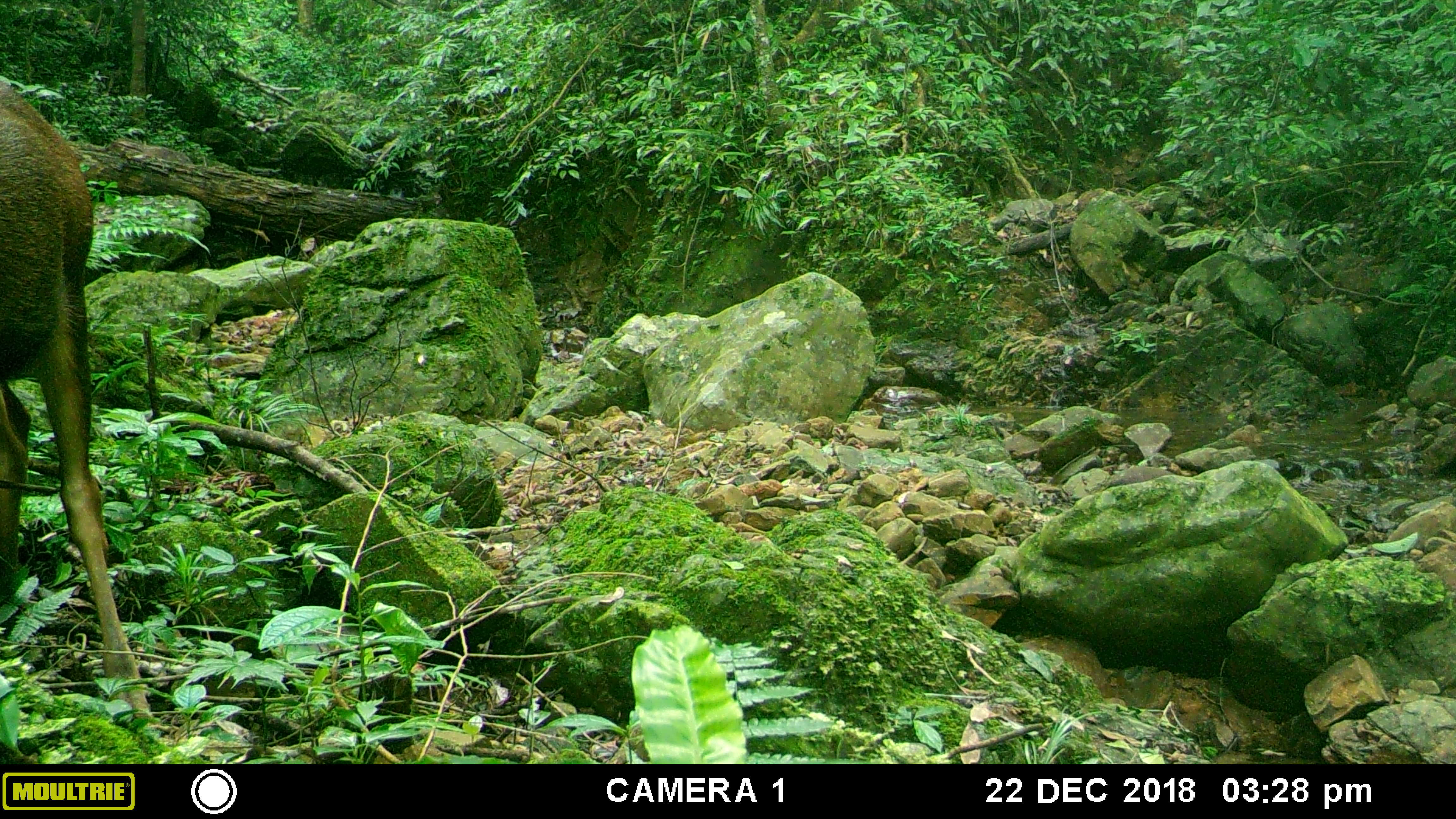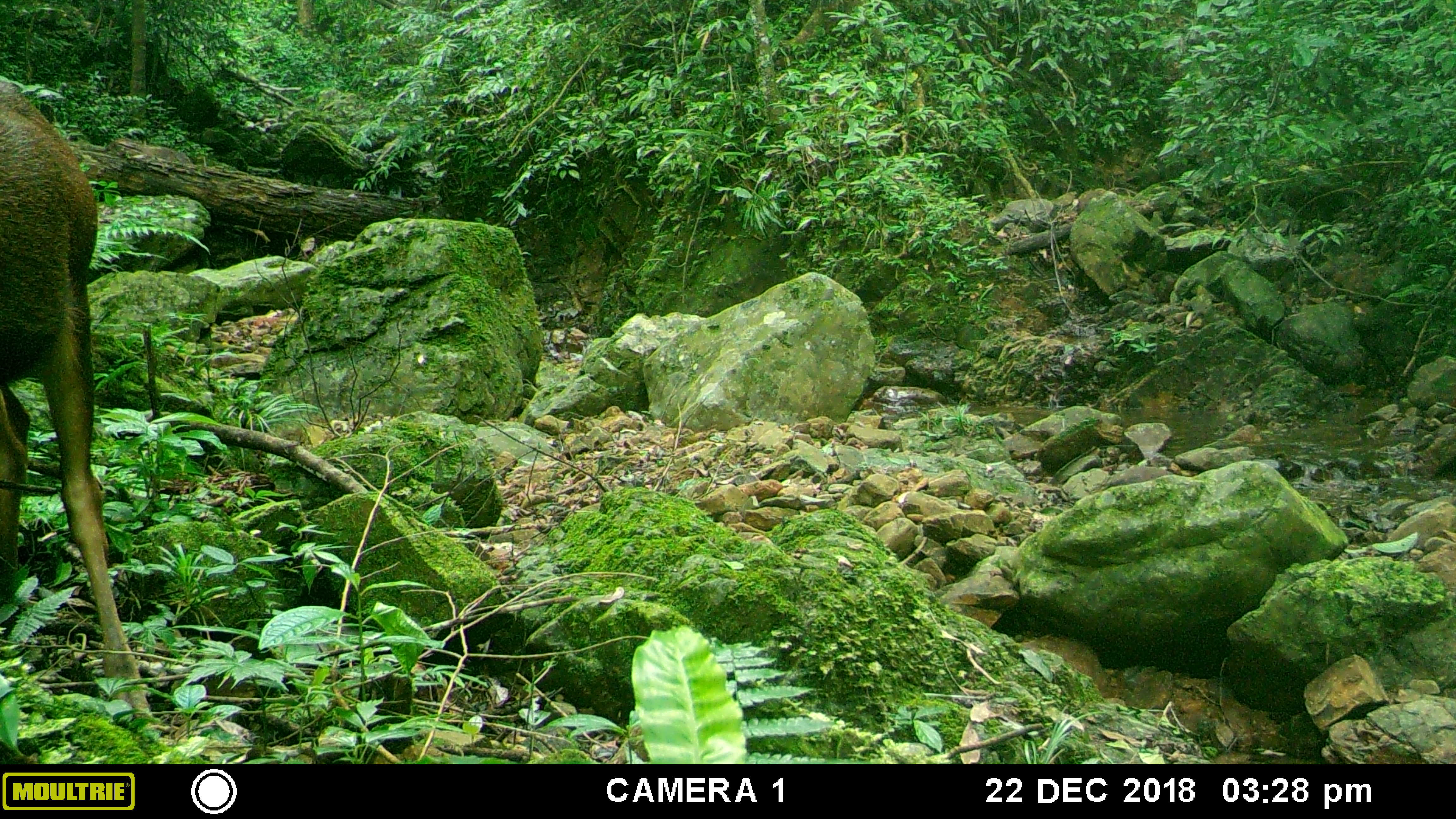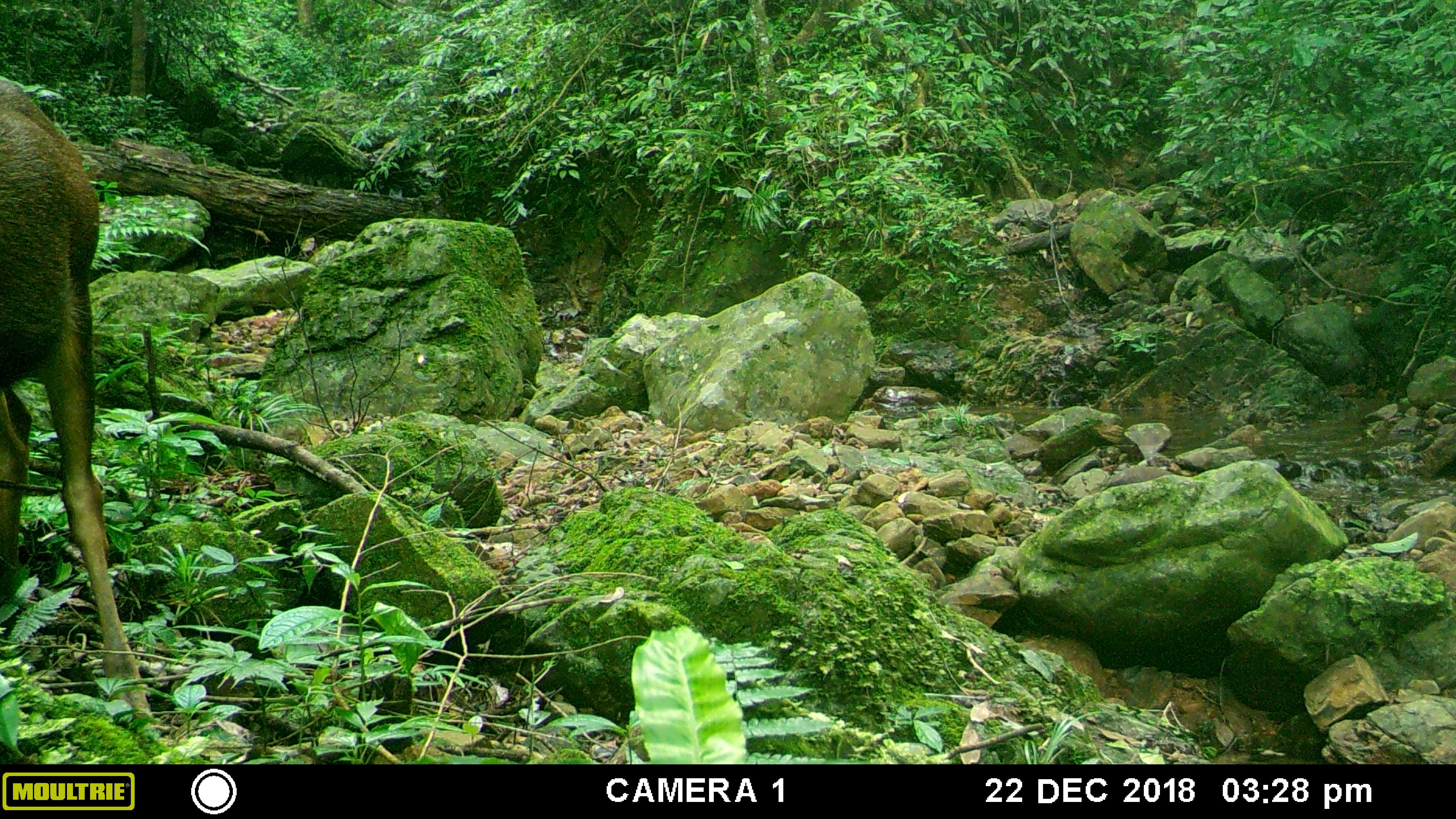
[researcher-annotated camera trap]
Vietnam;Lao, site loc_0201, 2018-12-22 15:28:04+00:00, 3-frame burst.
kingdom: Animalia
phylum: Chordata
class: Mammalia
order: Artiodactyla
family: Cervidae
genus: Rusa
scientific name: Rusa unicolor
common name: sambar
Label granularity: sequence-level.